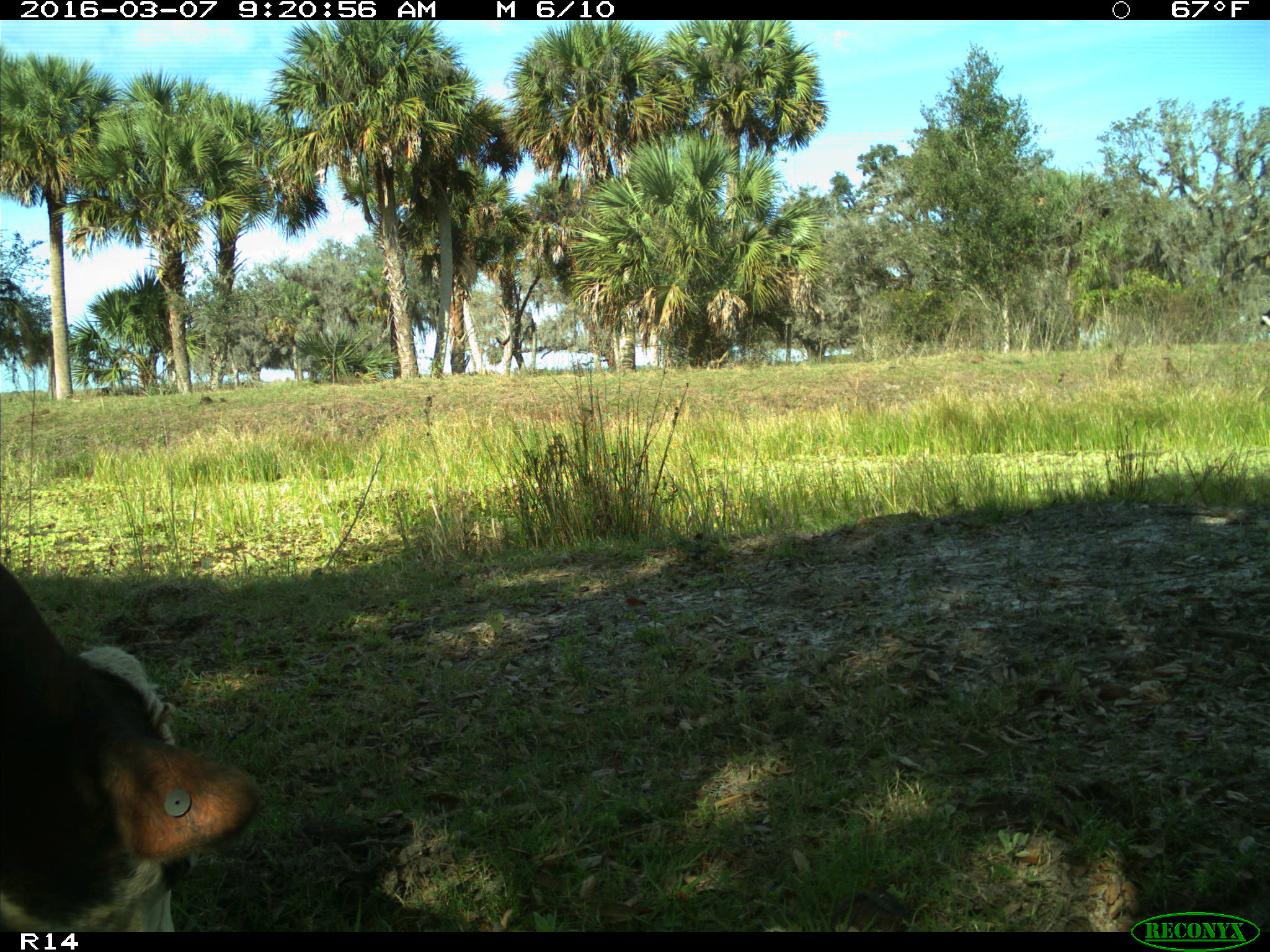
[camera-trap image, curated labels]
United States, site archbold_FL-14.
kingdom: Animalia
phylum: Chordata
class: Mammalia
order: Artiodactyla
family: Bovidae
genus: Bos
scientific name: Bos taurus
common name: domestic cow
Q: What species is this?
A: Bos taurus (domestic cow).